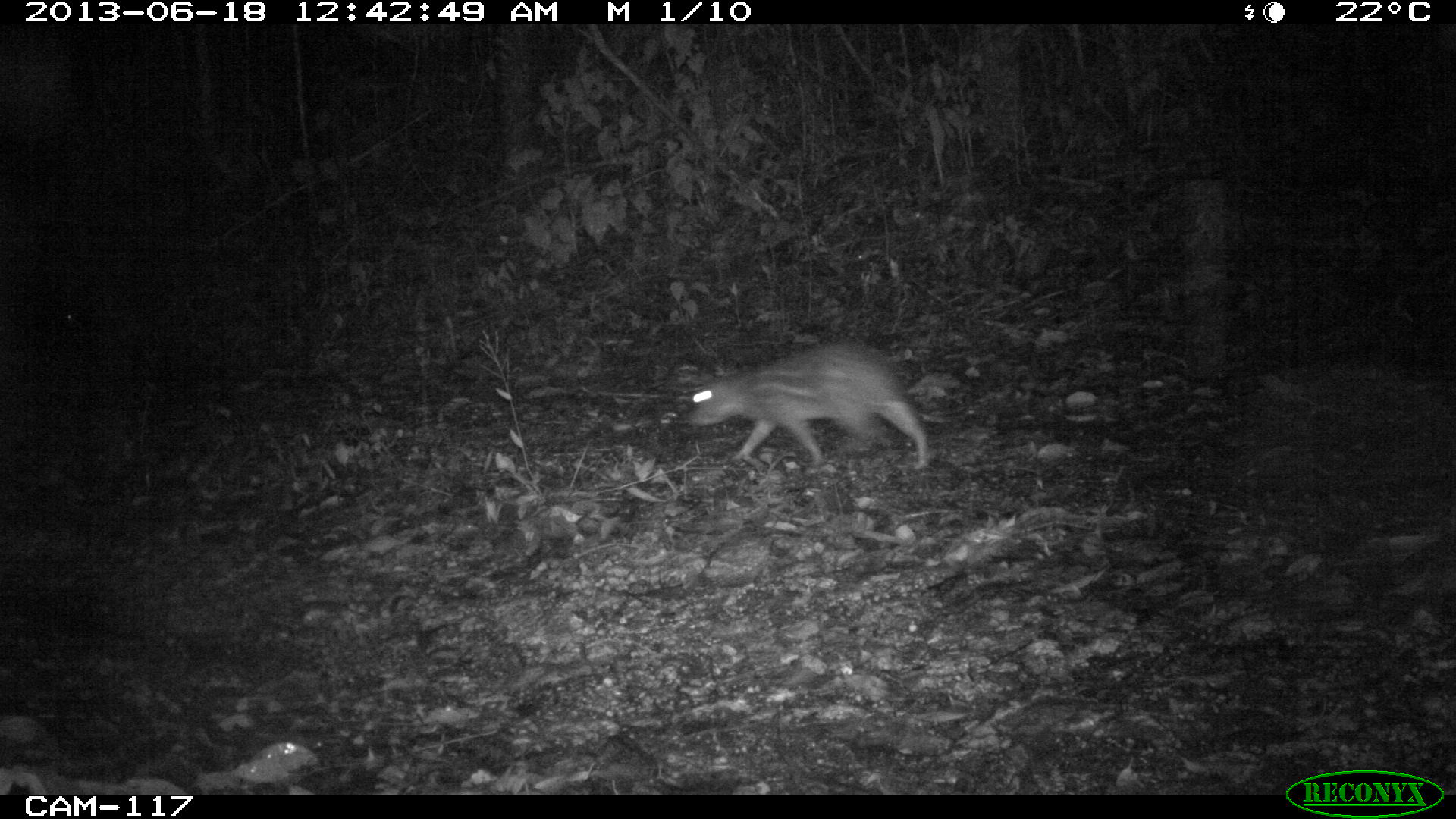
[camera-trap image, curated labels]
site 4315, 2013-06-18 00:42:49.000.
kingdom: Animalia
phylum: Chordata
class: Mammalia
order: Rodentia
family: Cuniculidae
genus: Cuniculus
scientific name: Cuniculus paca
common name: lowland paca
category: agouti paca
Agouti paca (lowland paca) (Cuniculus paca), count 1.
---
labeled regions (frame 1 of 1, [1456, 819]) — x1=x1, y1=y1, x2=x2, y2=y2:
agouti paca: x1=686, y1=337, x2=930, y2=469